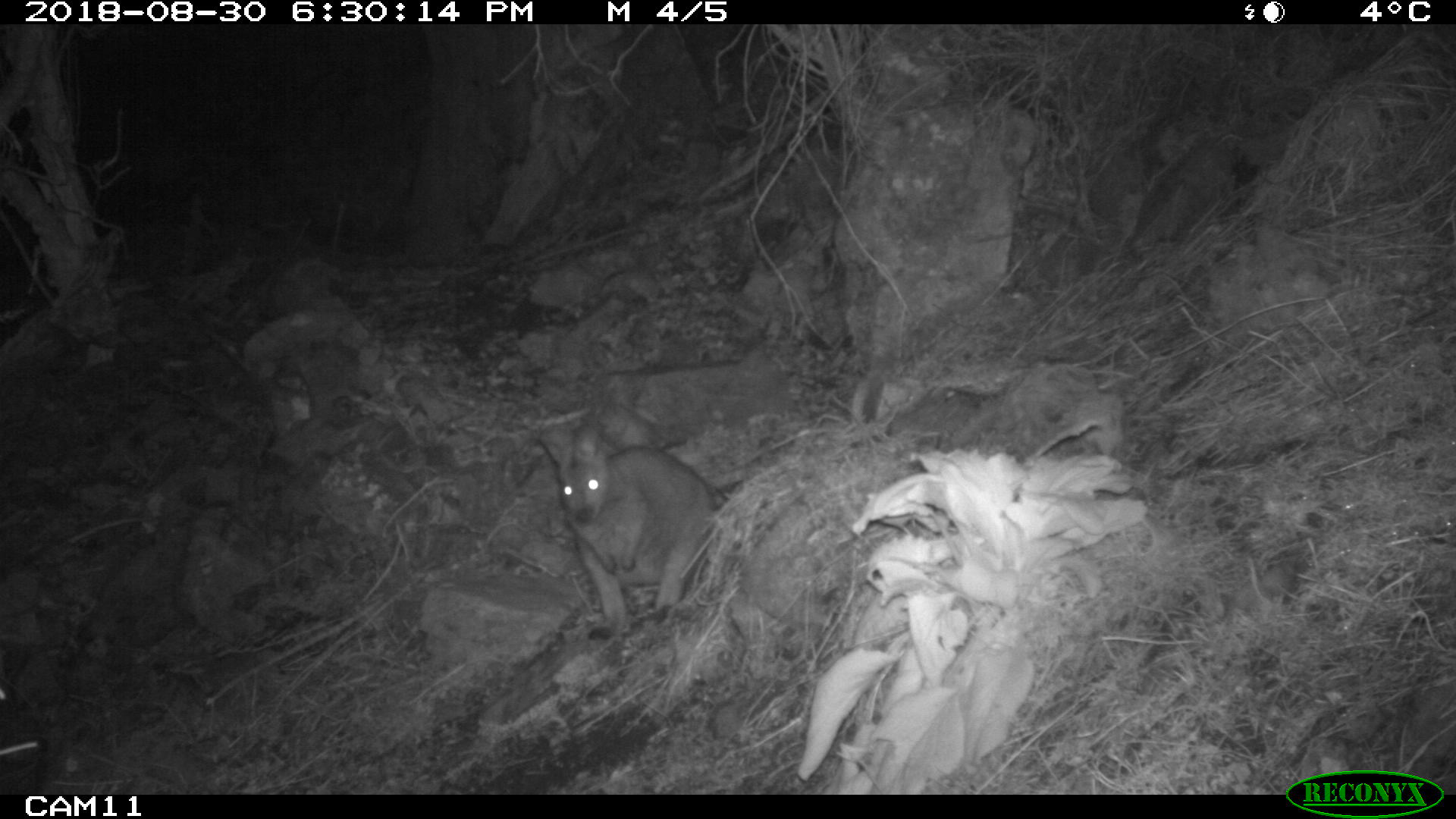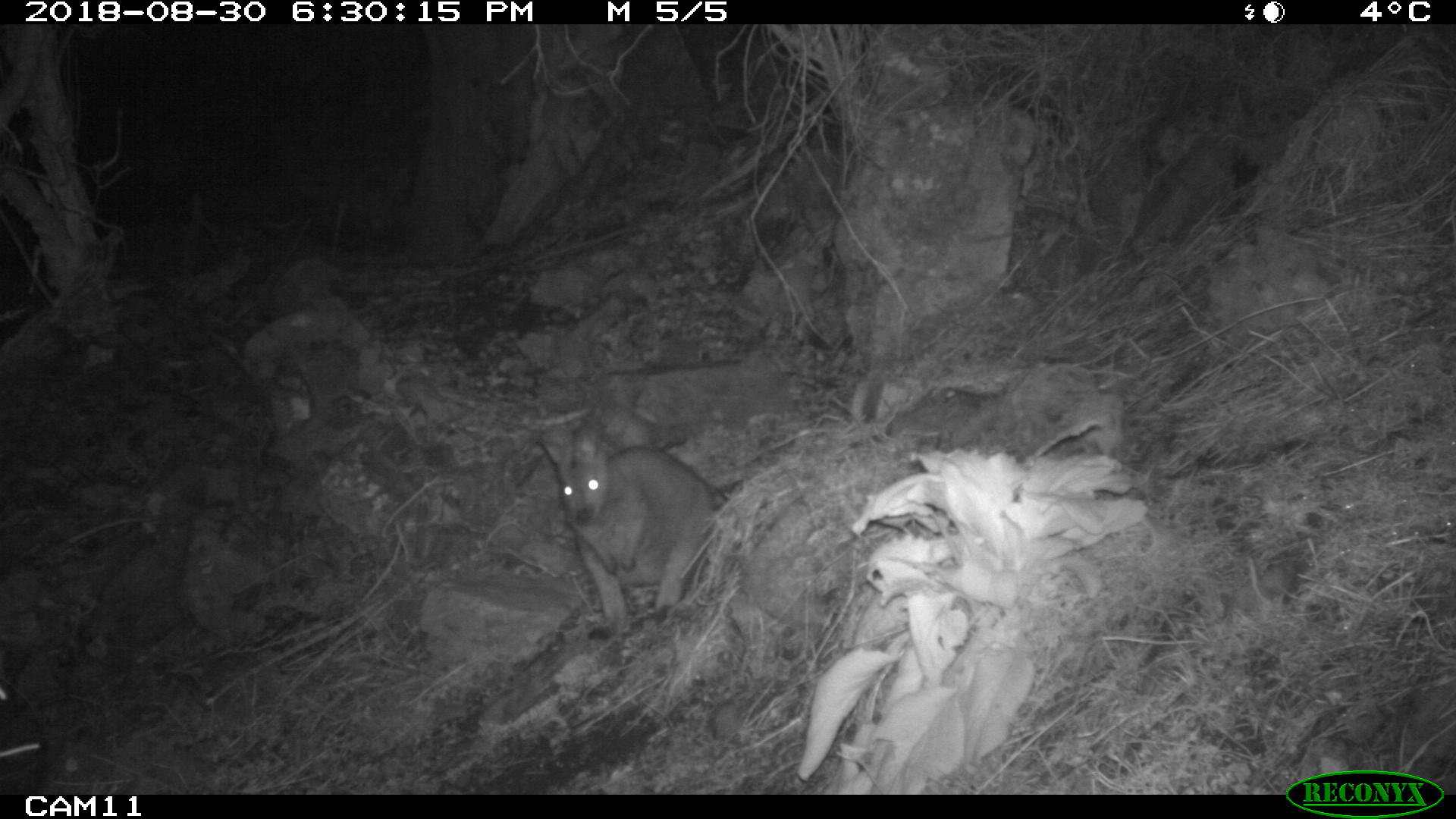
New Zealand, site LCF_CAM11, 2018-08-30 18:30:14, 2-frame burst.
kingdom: Animalia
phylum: Chordata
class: Mammalia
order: Diprotodontia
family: Macropodidae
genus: Notamacropus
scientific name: Notamacropus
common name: wallaby